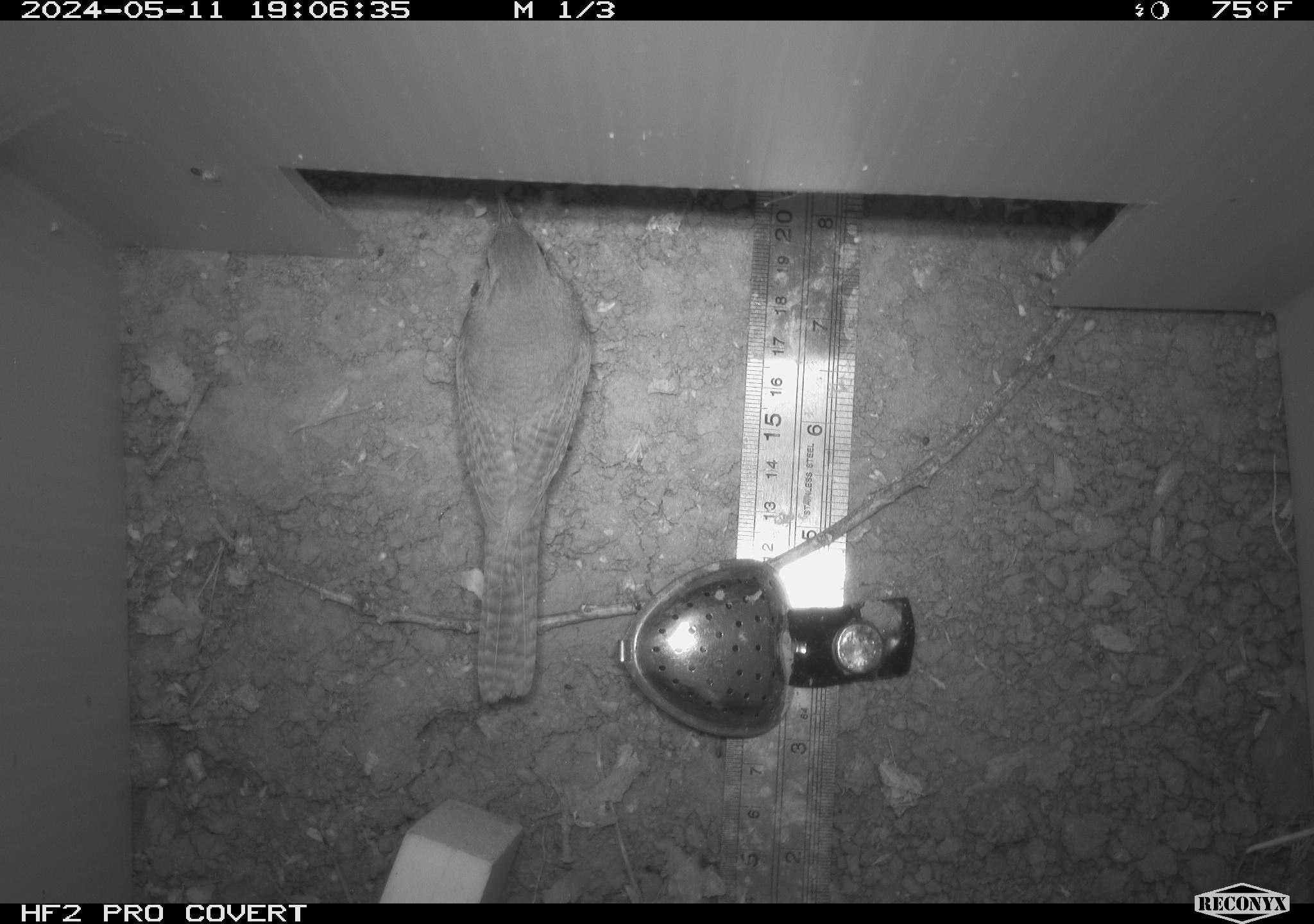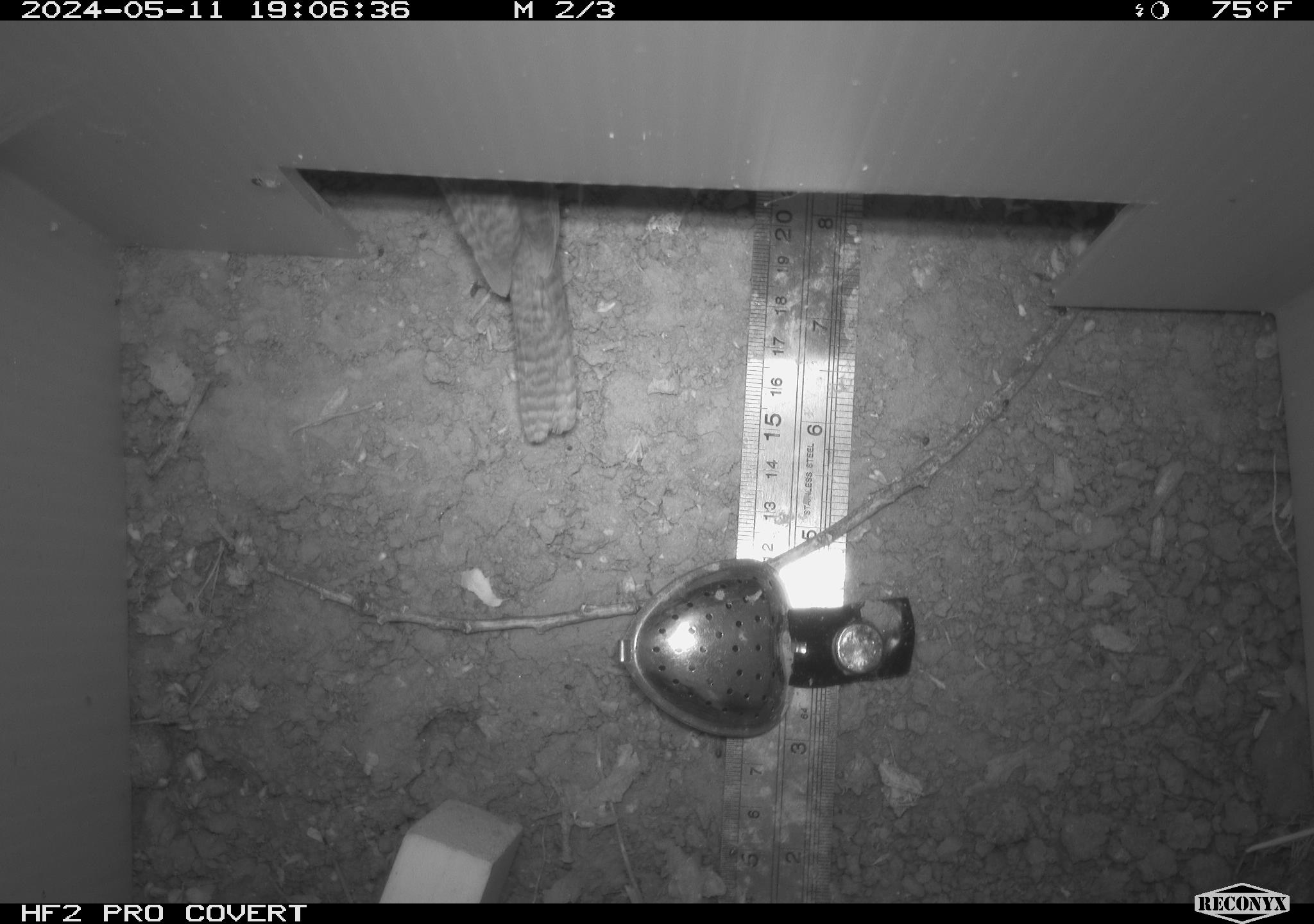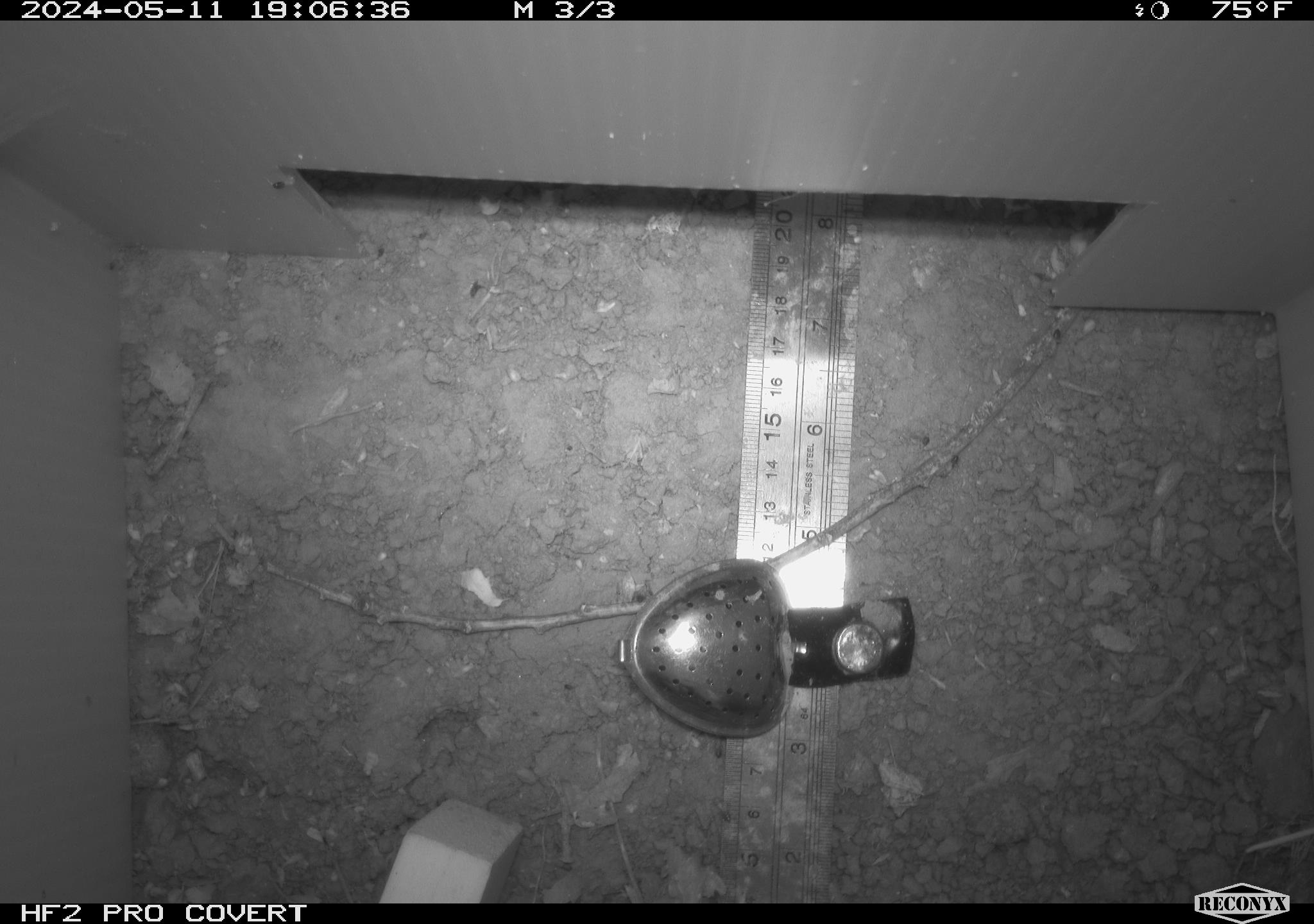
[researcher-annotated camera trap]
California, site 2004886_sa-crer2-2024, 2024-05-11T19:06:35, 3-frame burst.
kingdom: Animalia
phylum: Chordata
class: Aves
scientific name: Aves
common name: bird